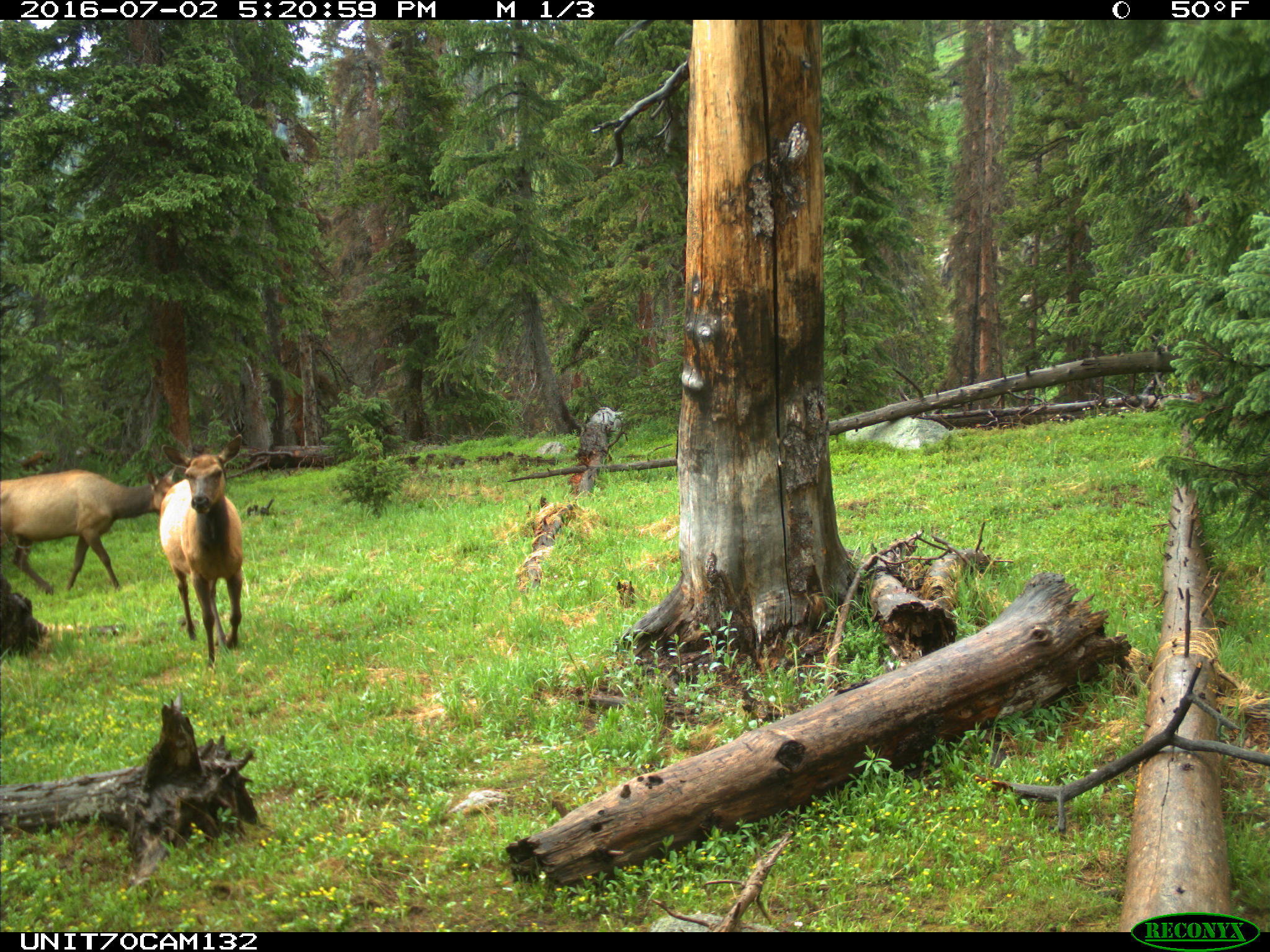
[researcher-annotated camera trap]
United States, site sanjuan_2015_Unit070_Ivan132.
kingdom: Animalia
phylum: Chordata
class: Mammalia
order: Artiodactyla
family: Cervidae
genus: Cervus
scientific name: Cervus elaphus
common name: red deer